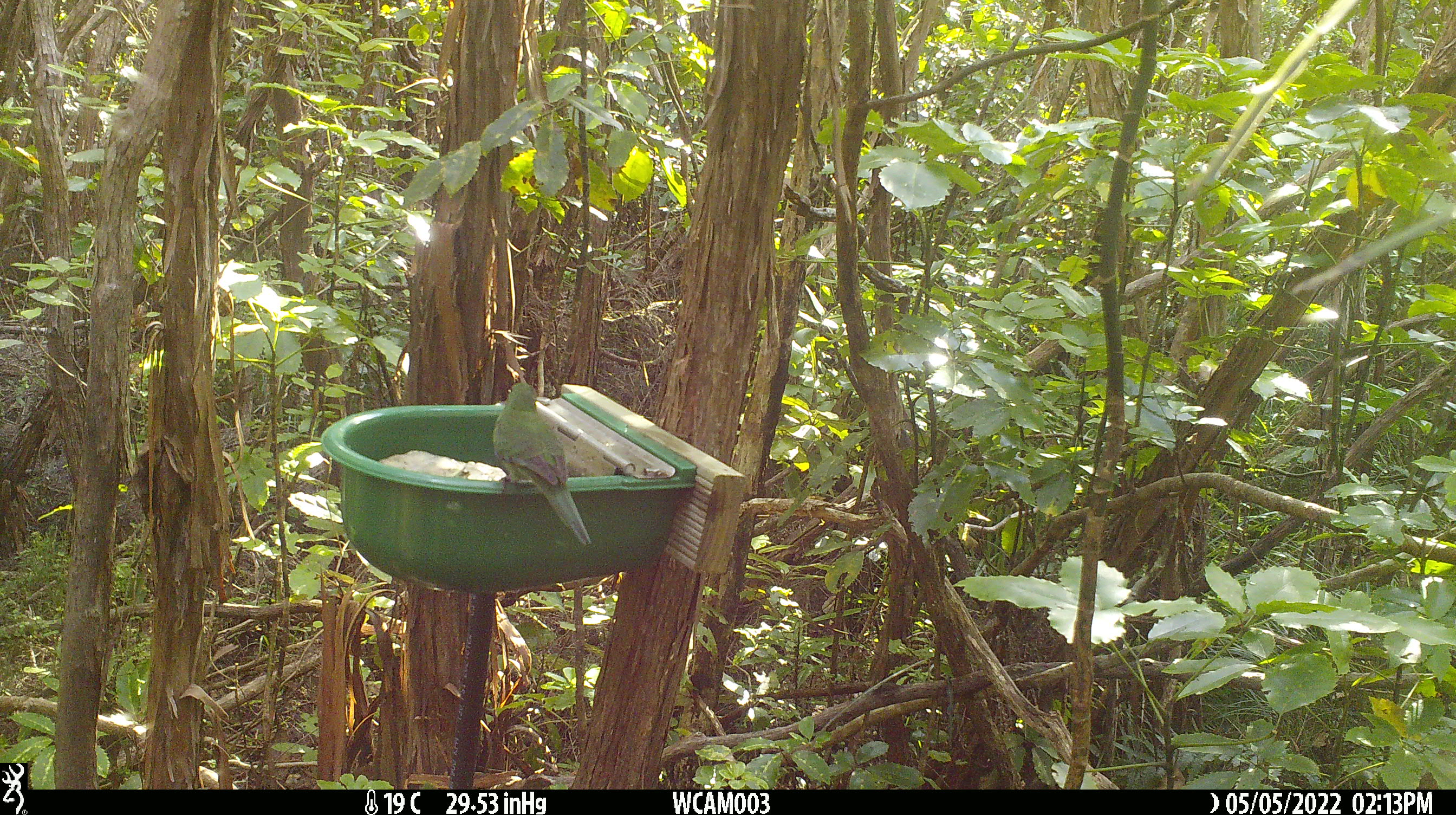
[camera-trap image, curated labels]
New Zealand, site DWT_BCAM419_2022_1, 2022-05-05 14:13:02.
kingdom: Animalia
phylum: Chordata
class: Aves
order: Psittaciformes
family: Psittaculidae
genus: Cyanoramphus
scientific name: Cyanoramphus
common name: parakeet